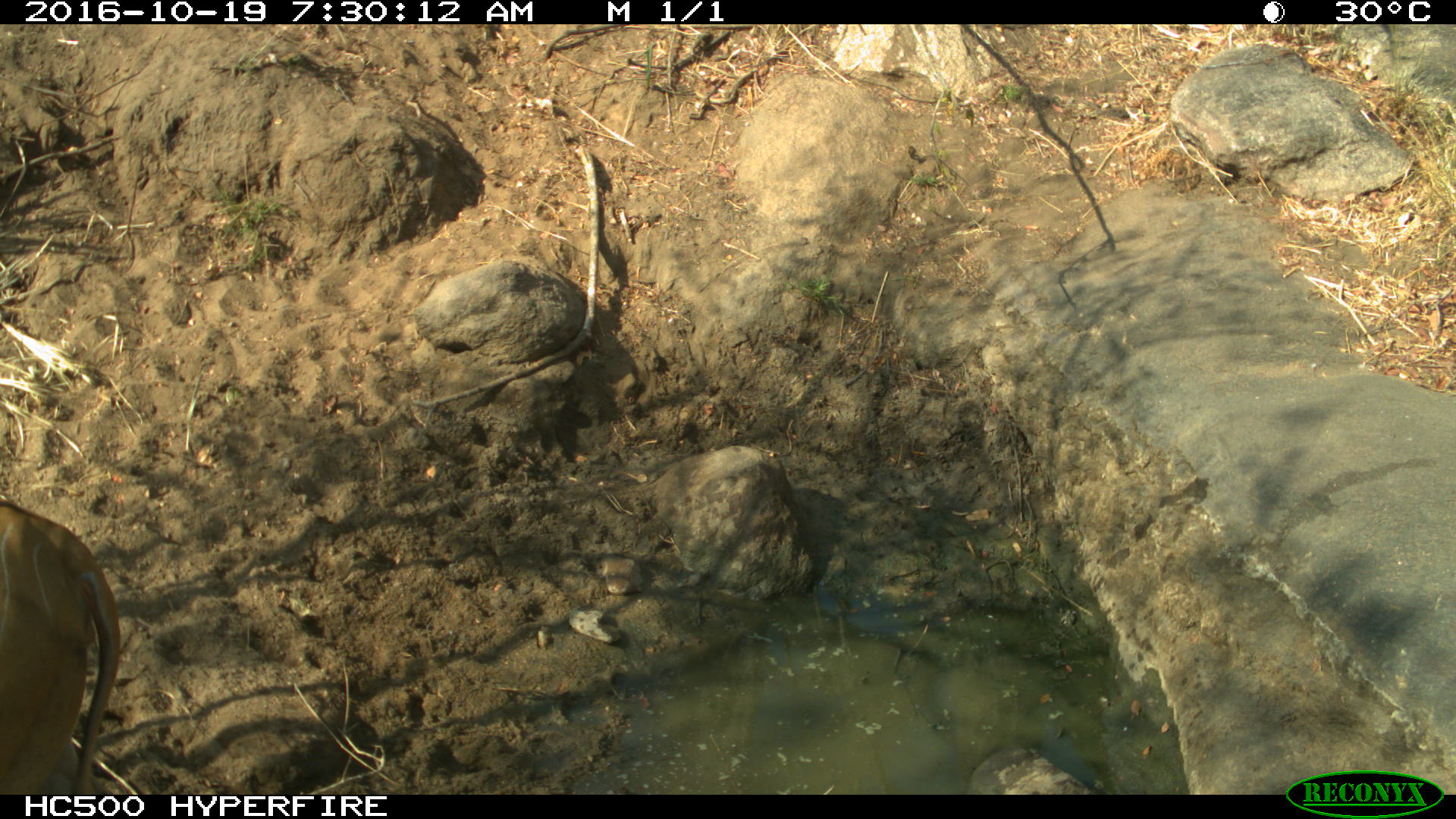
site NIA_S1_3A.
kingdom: Animalia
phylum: Chordata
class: Mammalia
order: Artiodactyla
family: Bovidae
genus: Tragelaphus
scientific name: Tragelaphus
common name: kudu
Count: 1.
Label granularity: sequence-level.